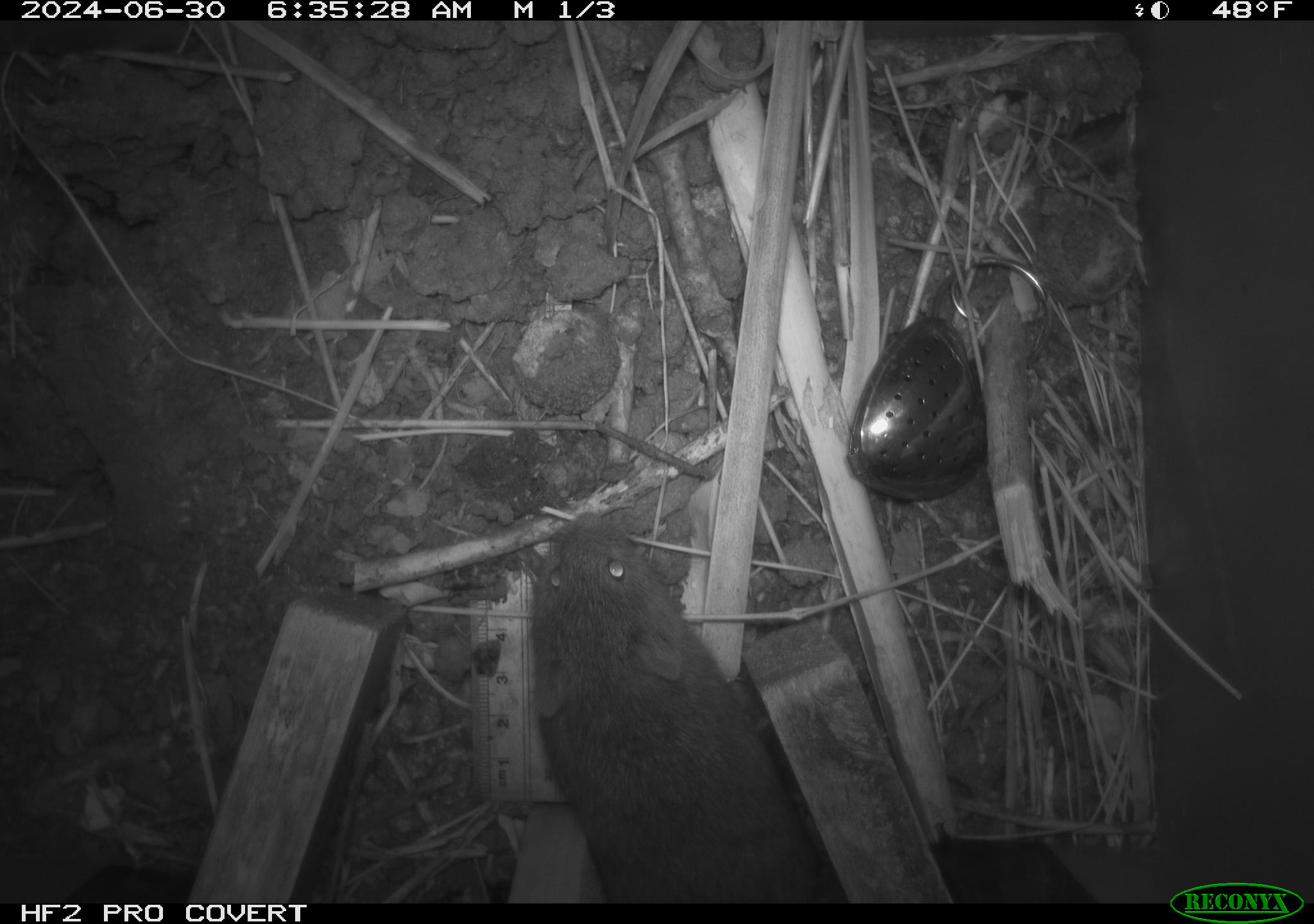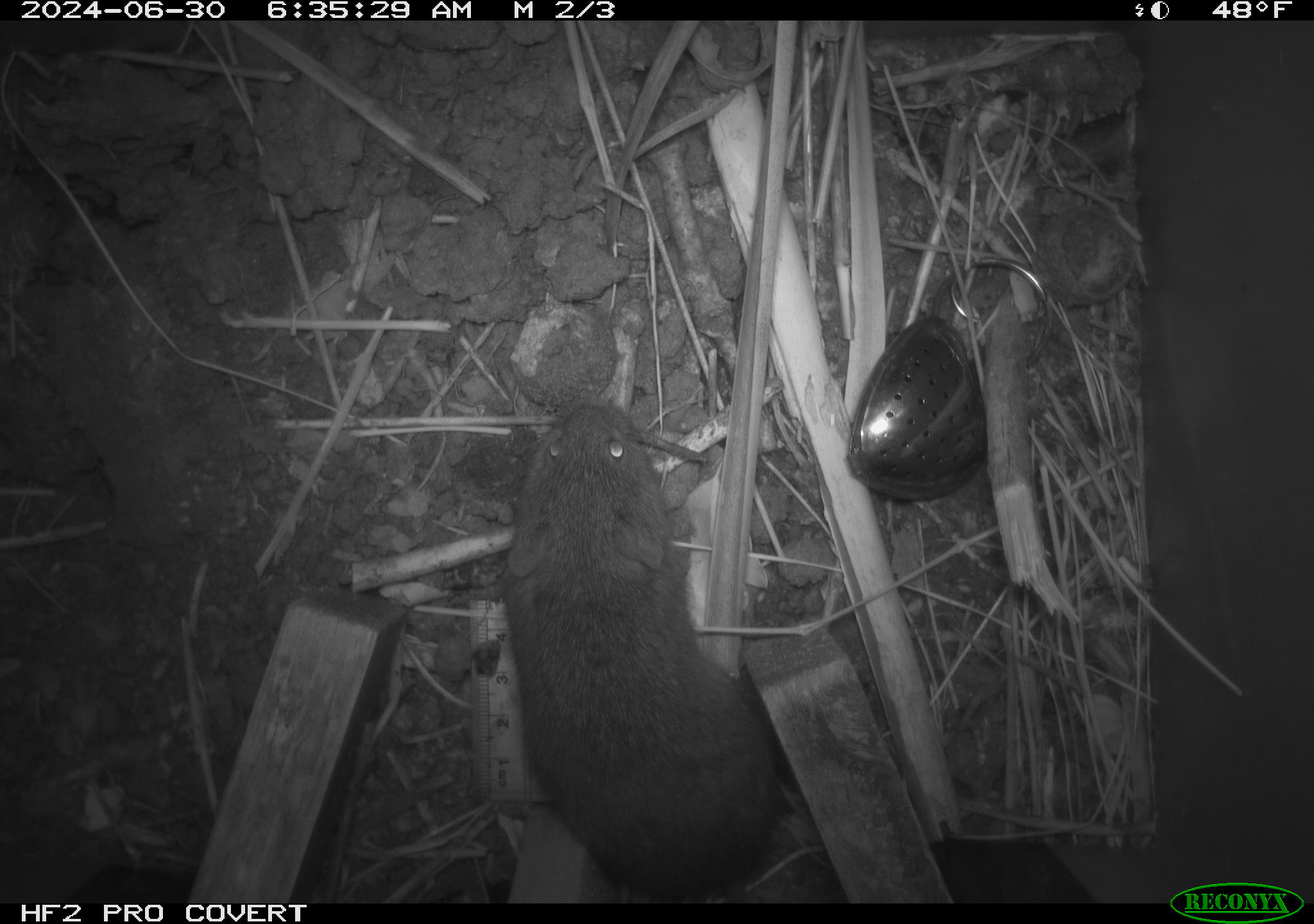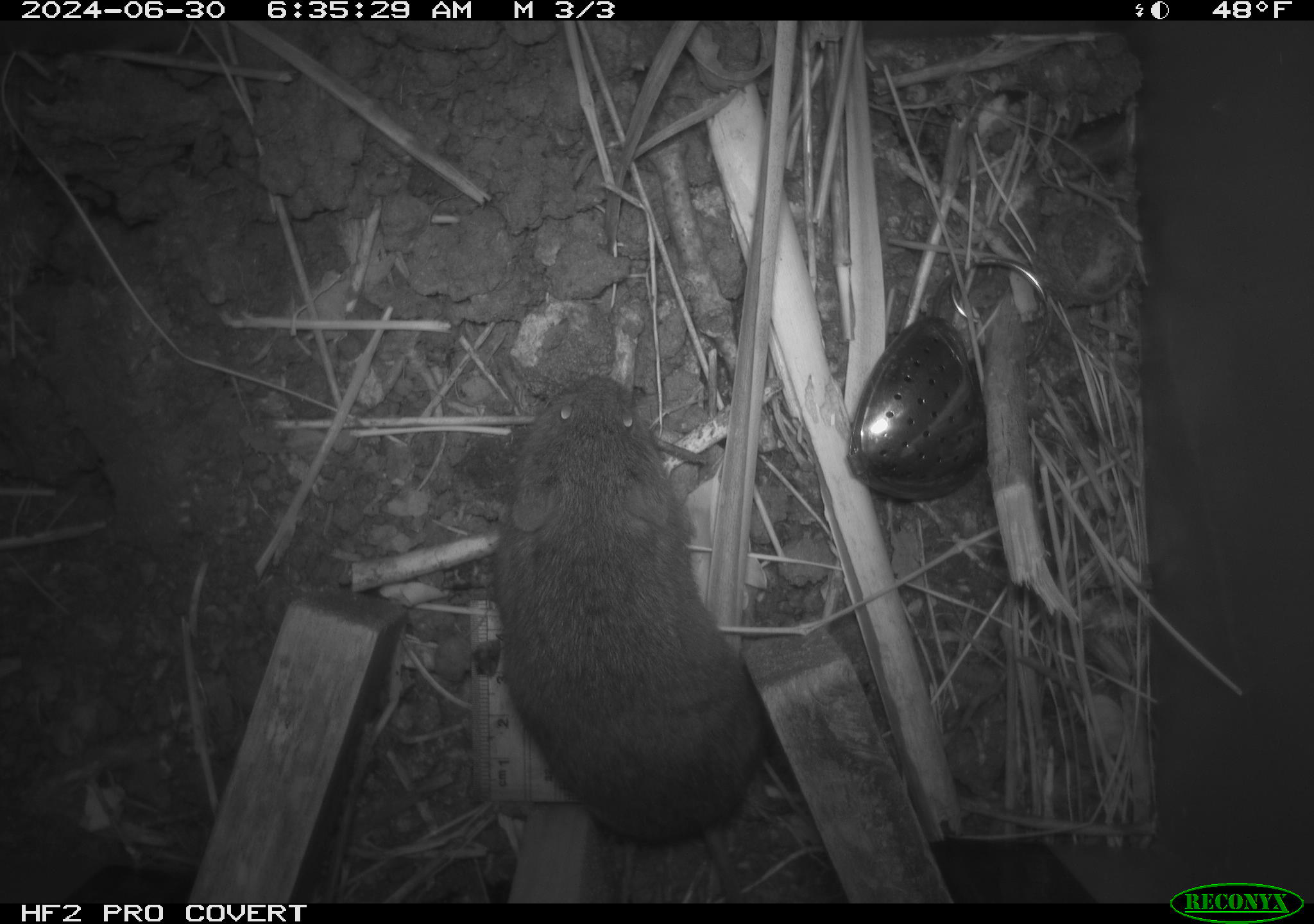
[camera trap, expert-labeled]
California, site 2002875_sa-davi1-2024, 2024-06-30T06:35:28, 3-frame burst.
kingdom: Animalia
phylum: Chordata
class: Mammalia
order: Rodentia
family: Cricetidae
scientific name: Arvicolinae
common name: voles, lemmings, and muskrats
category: arvicolinae subfamily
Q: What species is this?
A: Arvicolinae subfamily (voles, lemmings, and muskrats) (Arvicolinae).